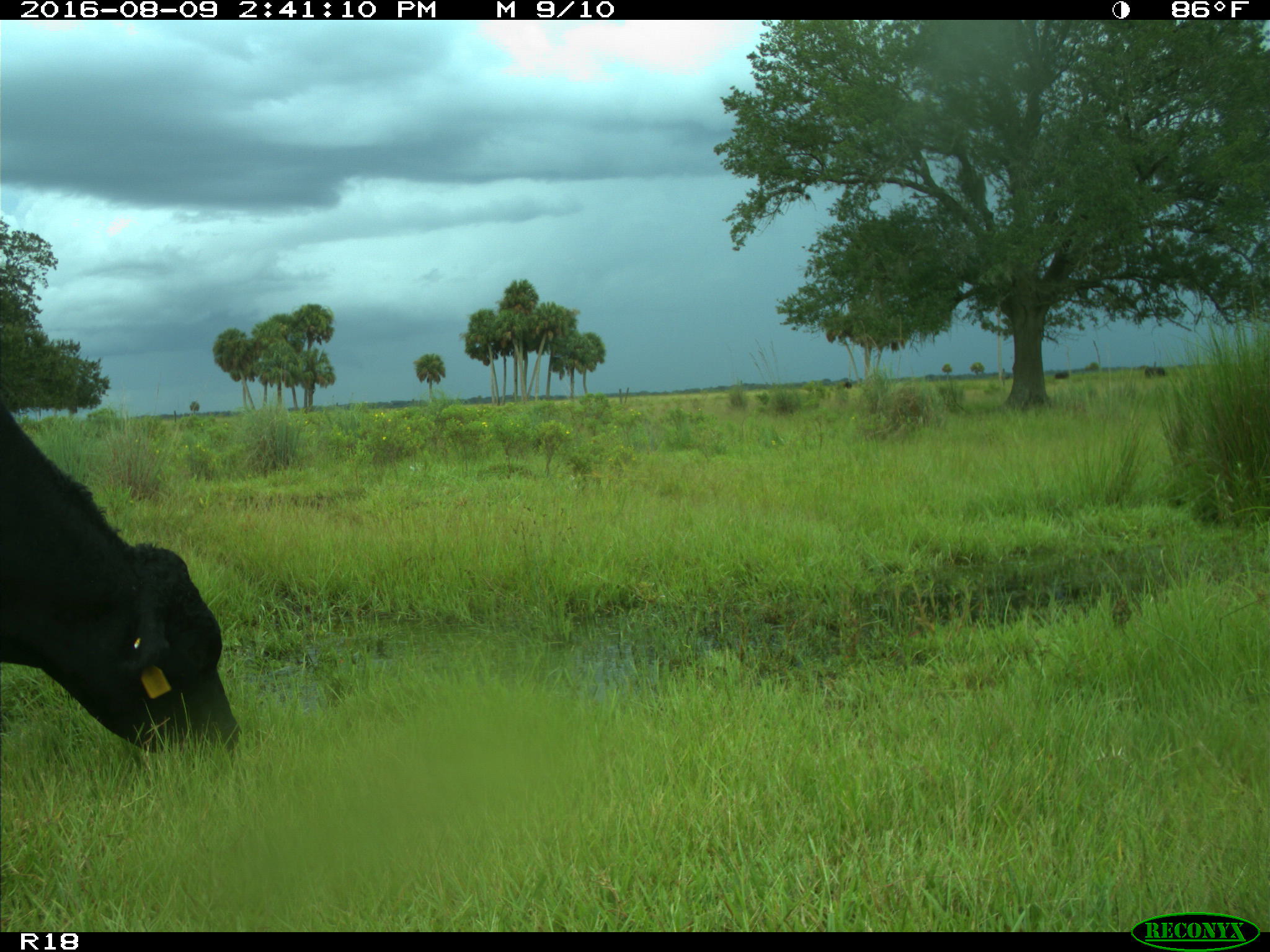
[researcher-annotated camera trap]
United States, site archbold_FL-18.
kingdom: Animalia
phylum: Chordata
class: Mammalia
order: Artiodactyla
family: Bovidae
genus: Bos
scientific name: Bos taurus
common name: domestic cow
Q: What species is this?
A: Bos taurus (domestic cow).